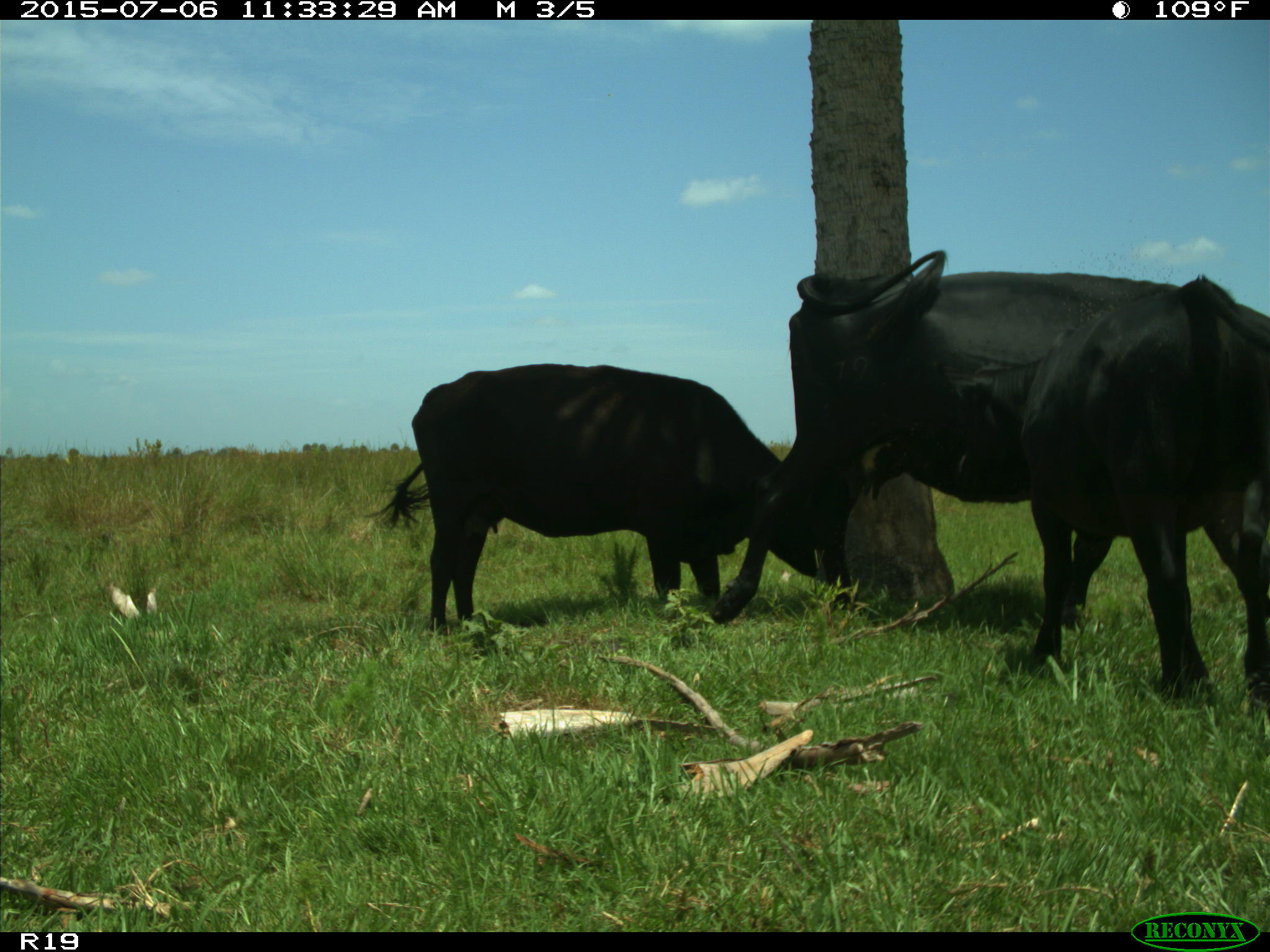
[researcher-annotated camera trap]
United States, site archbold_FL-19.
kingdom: Animalia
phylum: Chordata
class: Mammalia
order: Artiodactyla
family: Bovidae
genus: Bos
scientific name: Bos taurus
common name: domestic cow